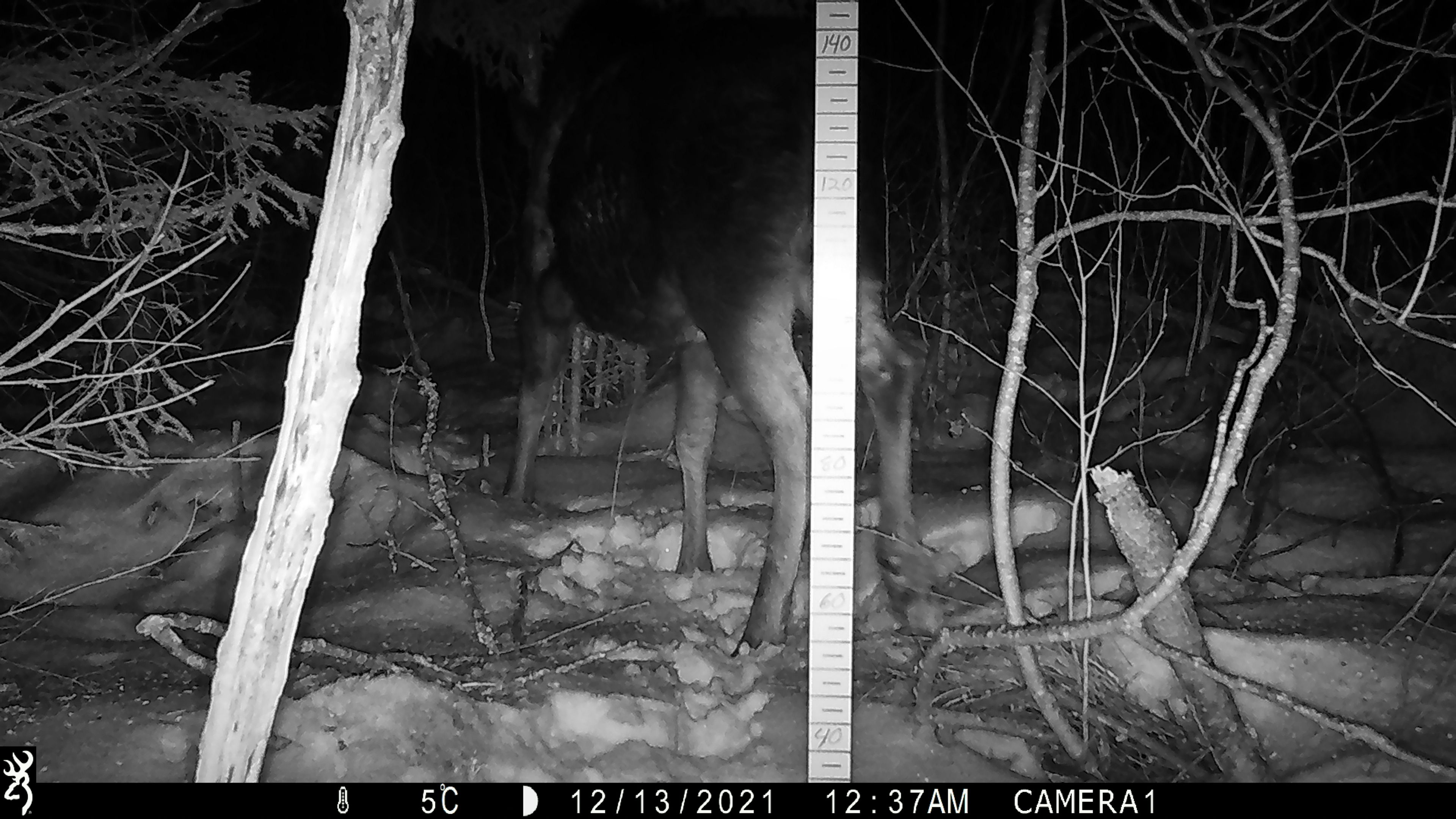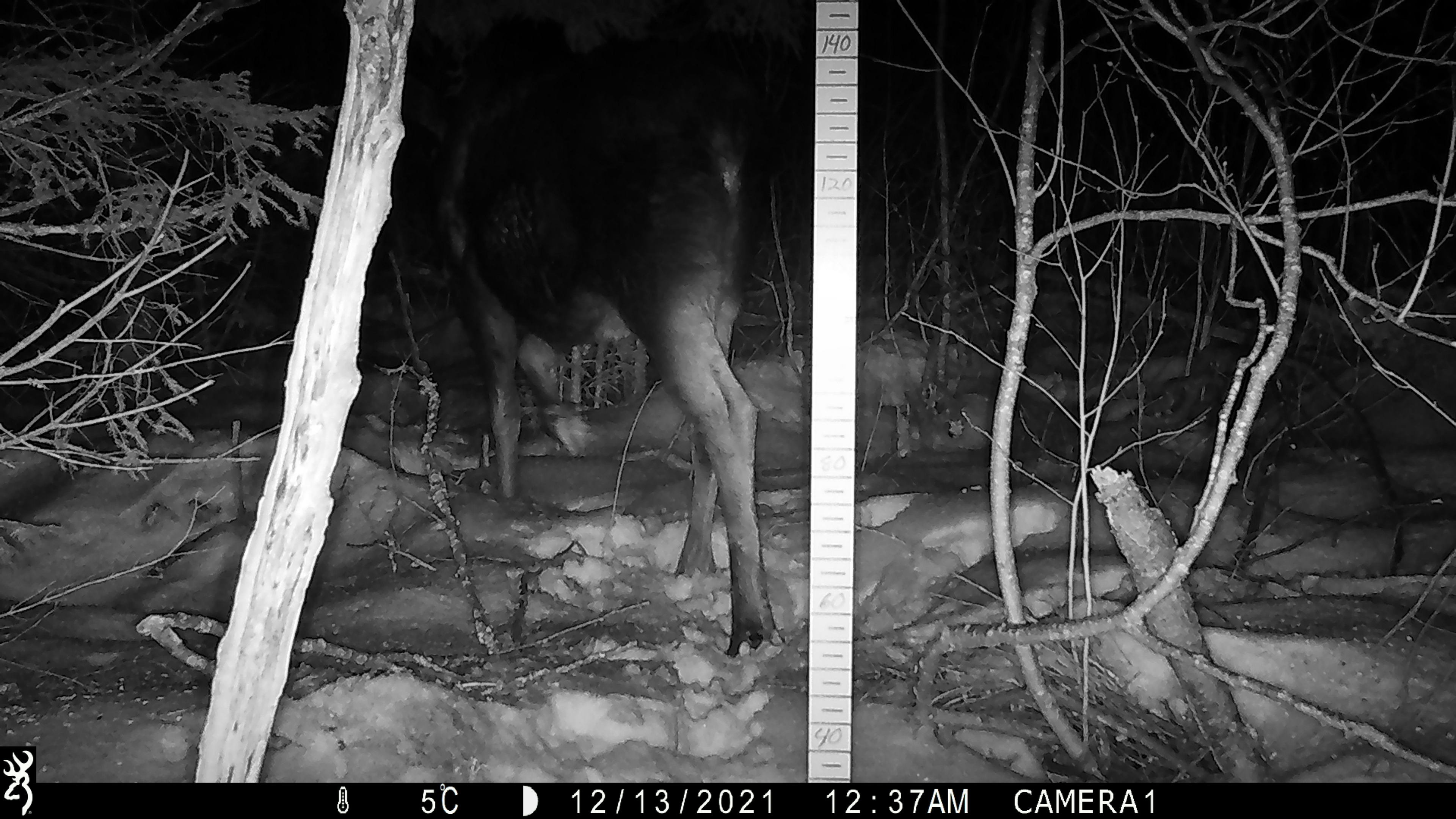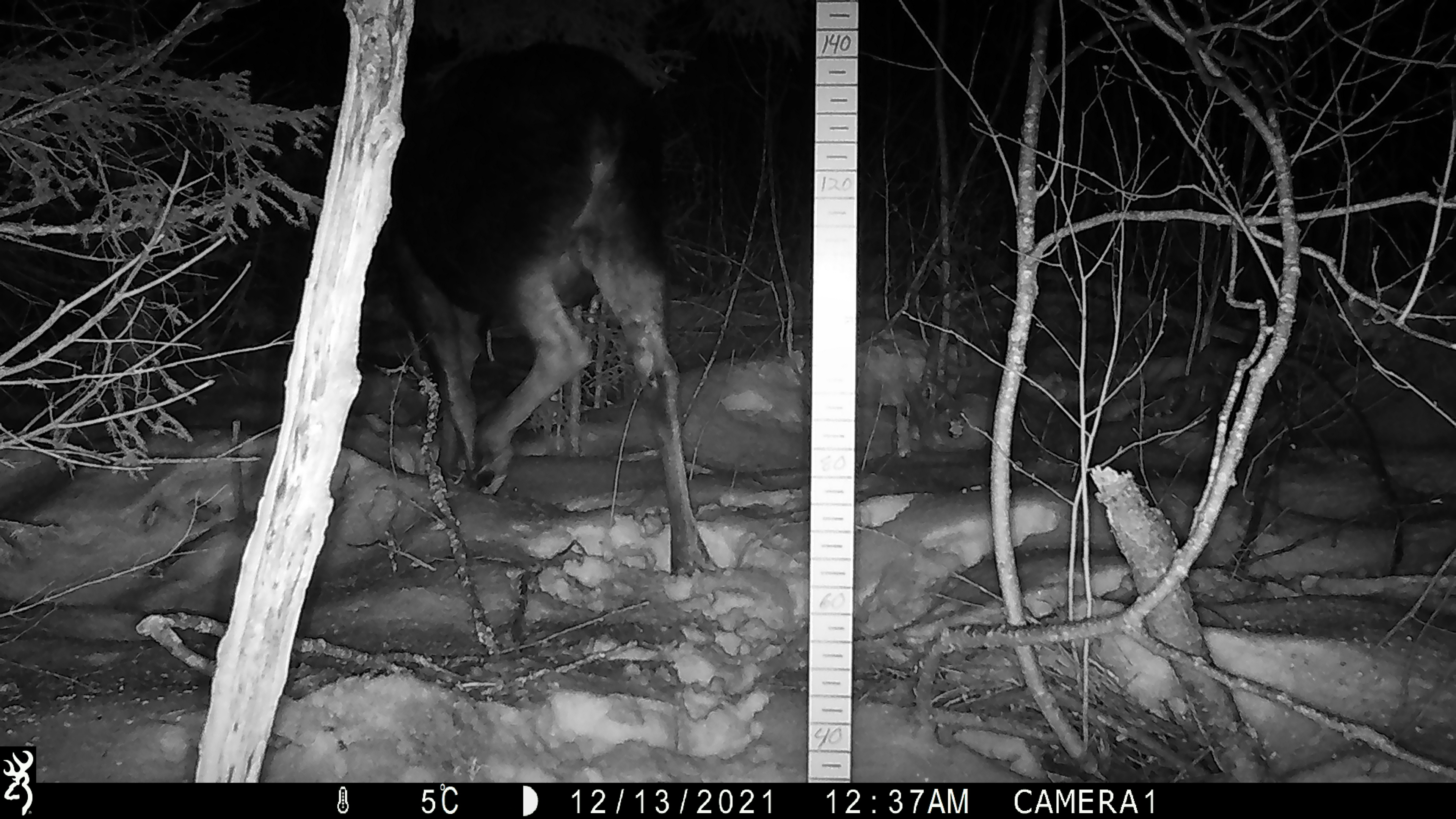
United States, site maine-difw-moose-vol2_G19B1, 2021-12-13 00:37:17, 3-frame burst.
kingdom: Animalia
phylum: Chordata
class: Mammalia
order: Artiodactyla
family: Cervidae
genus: Alces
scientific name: Alces alces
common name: moose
Moose (Alces alces).